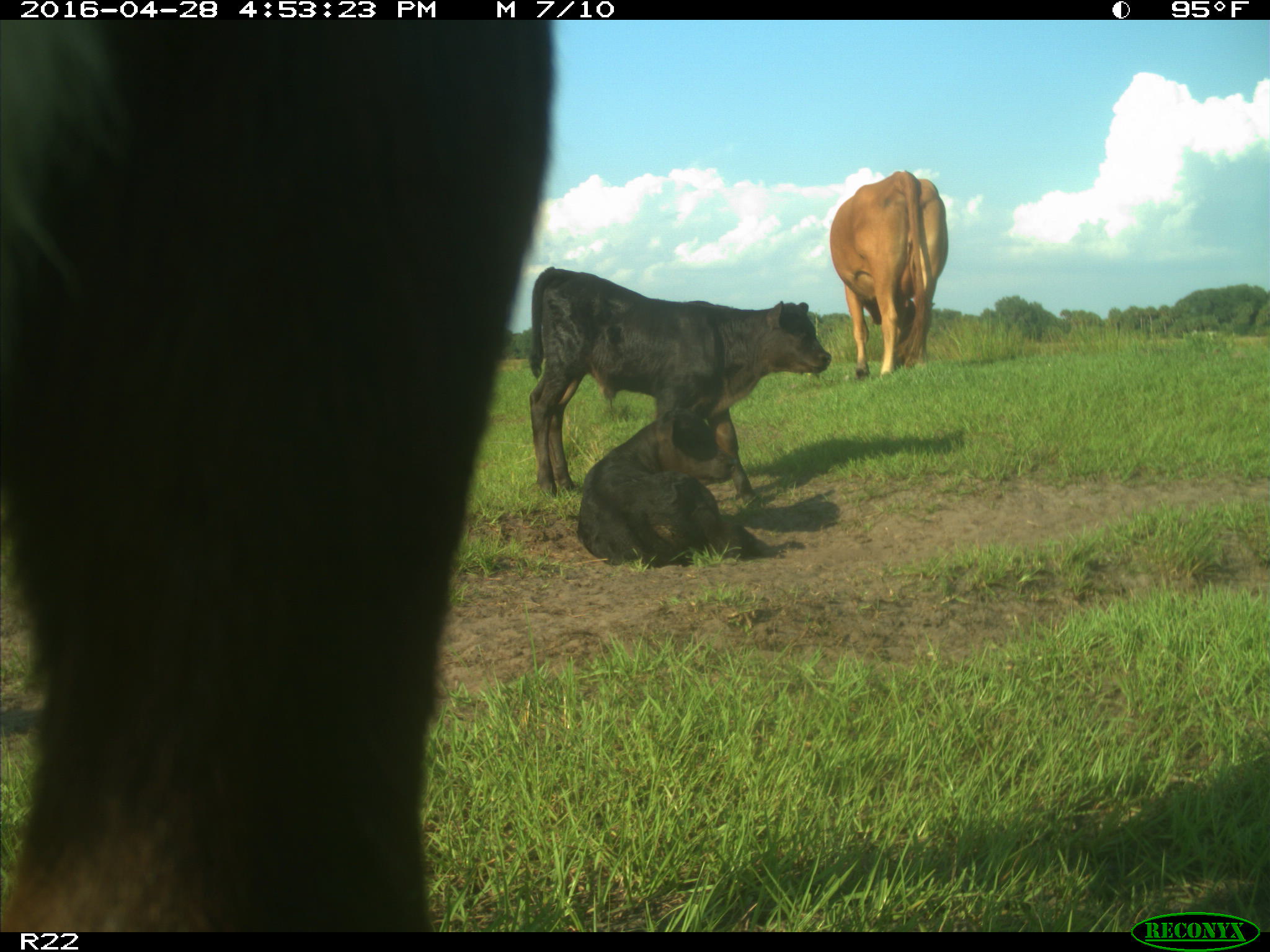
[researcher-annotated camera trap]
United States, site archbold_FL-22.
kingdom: Animalia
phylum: Chordata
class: Mammalia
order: Artiodactyla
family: Bovidae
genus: Bos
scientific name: Bos taurus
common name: domestic cow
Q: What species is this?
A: Bos taurus (domestic cow).